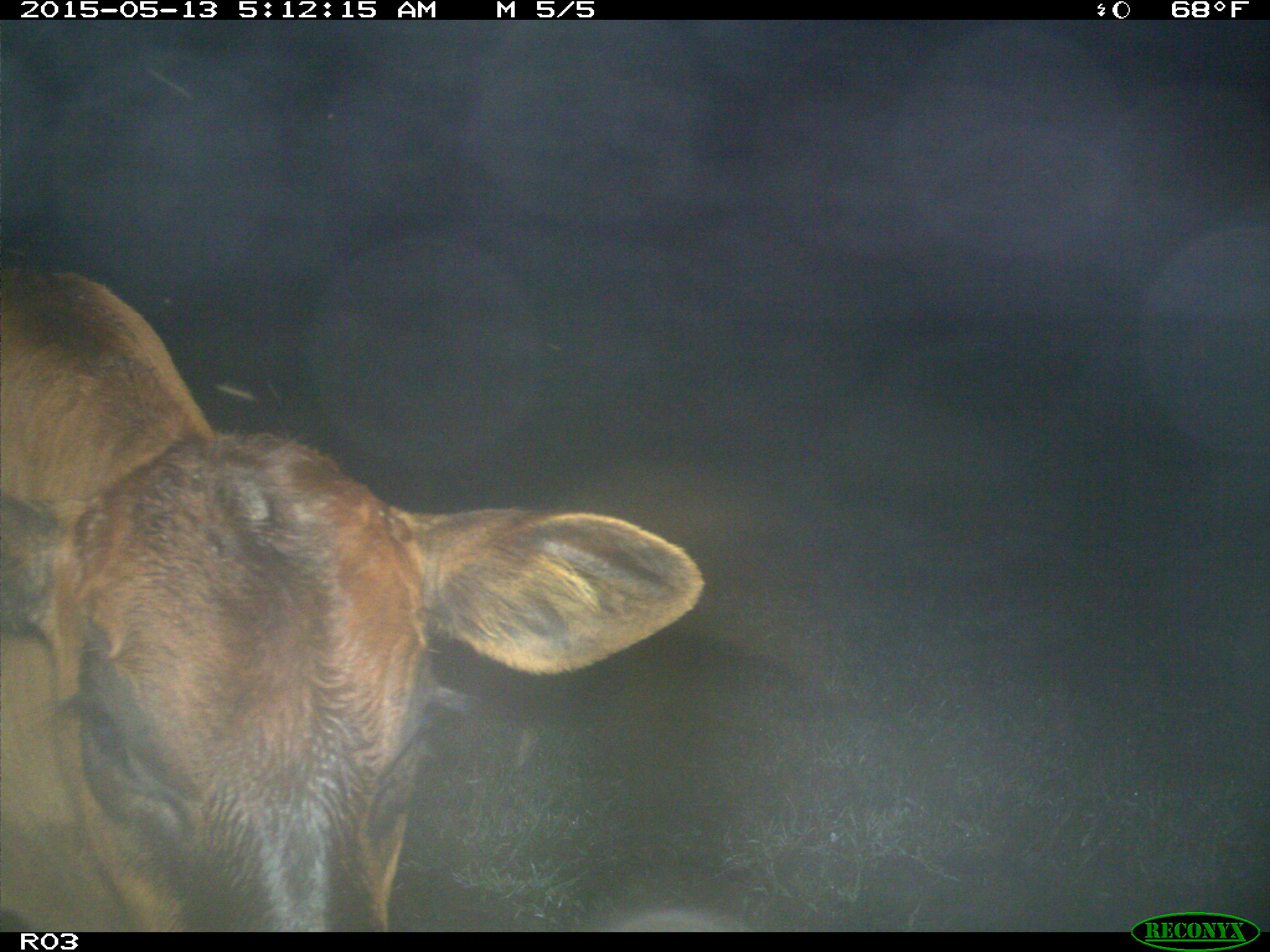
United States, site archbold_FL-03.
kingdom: Animalia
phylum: Chordata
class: Mammalia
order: Artiodactyla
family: Bovidae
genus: Bos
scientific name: Bos taurus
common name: domestic cow